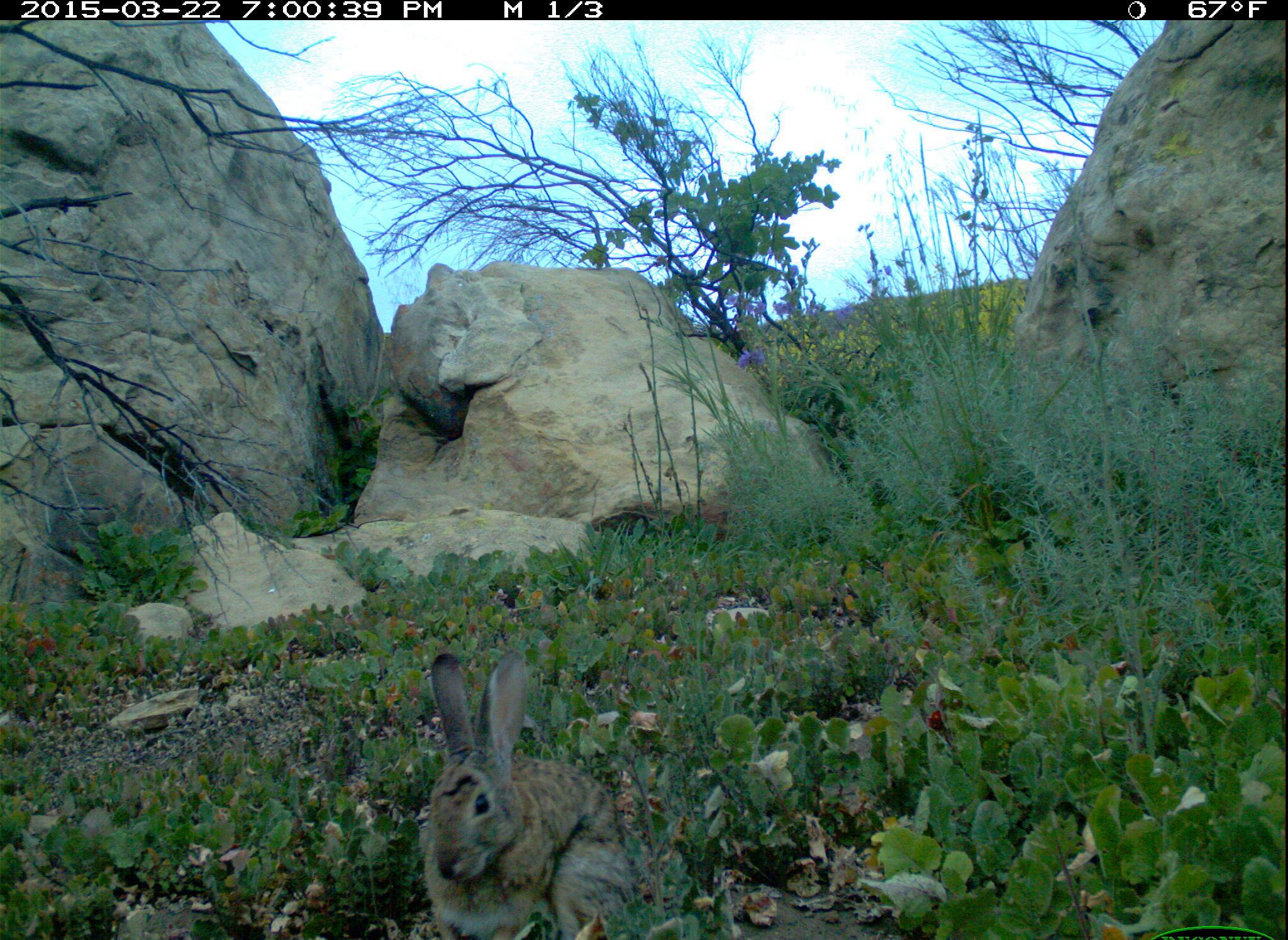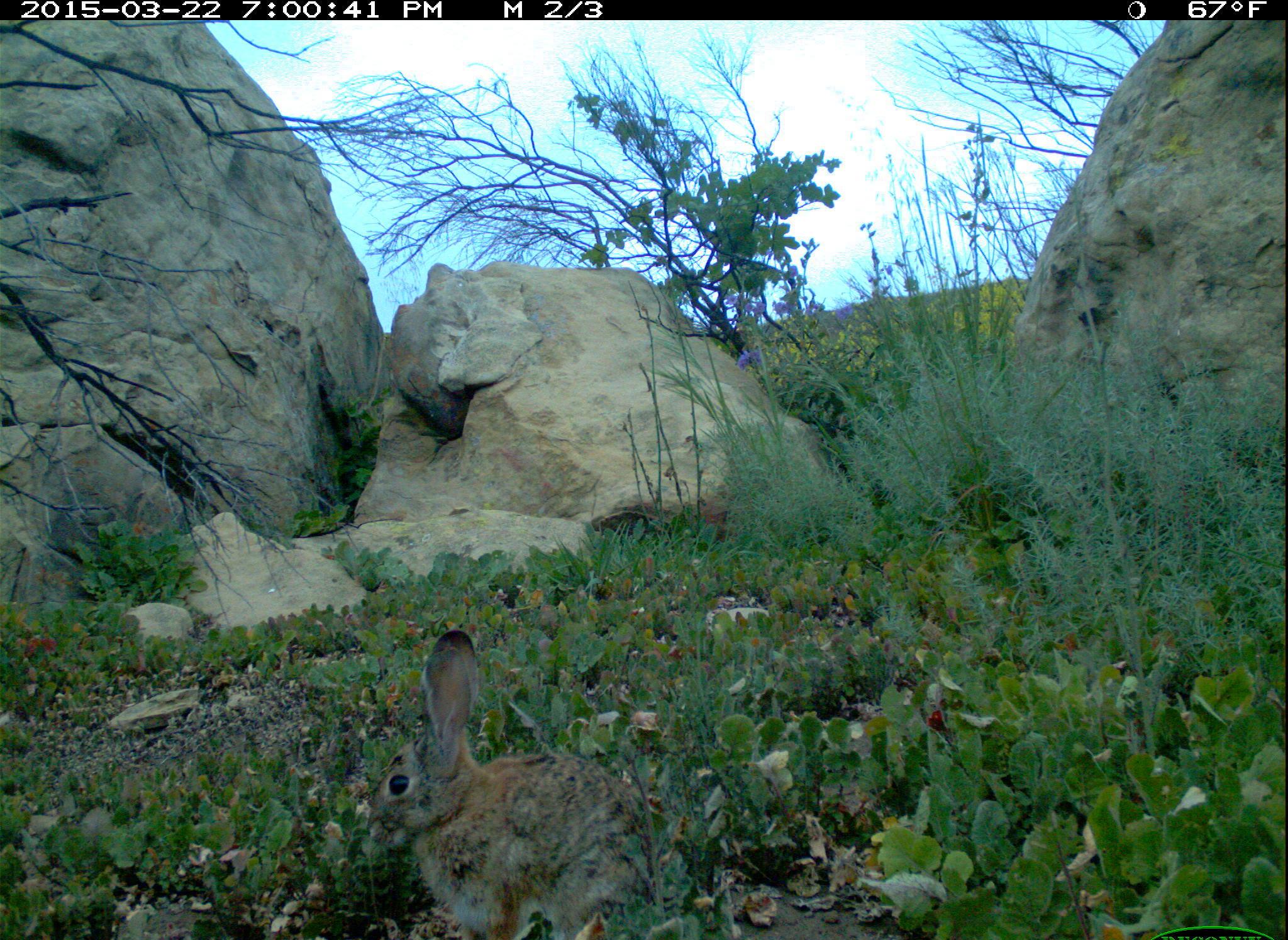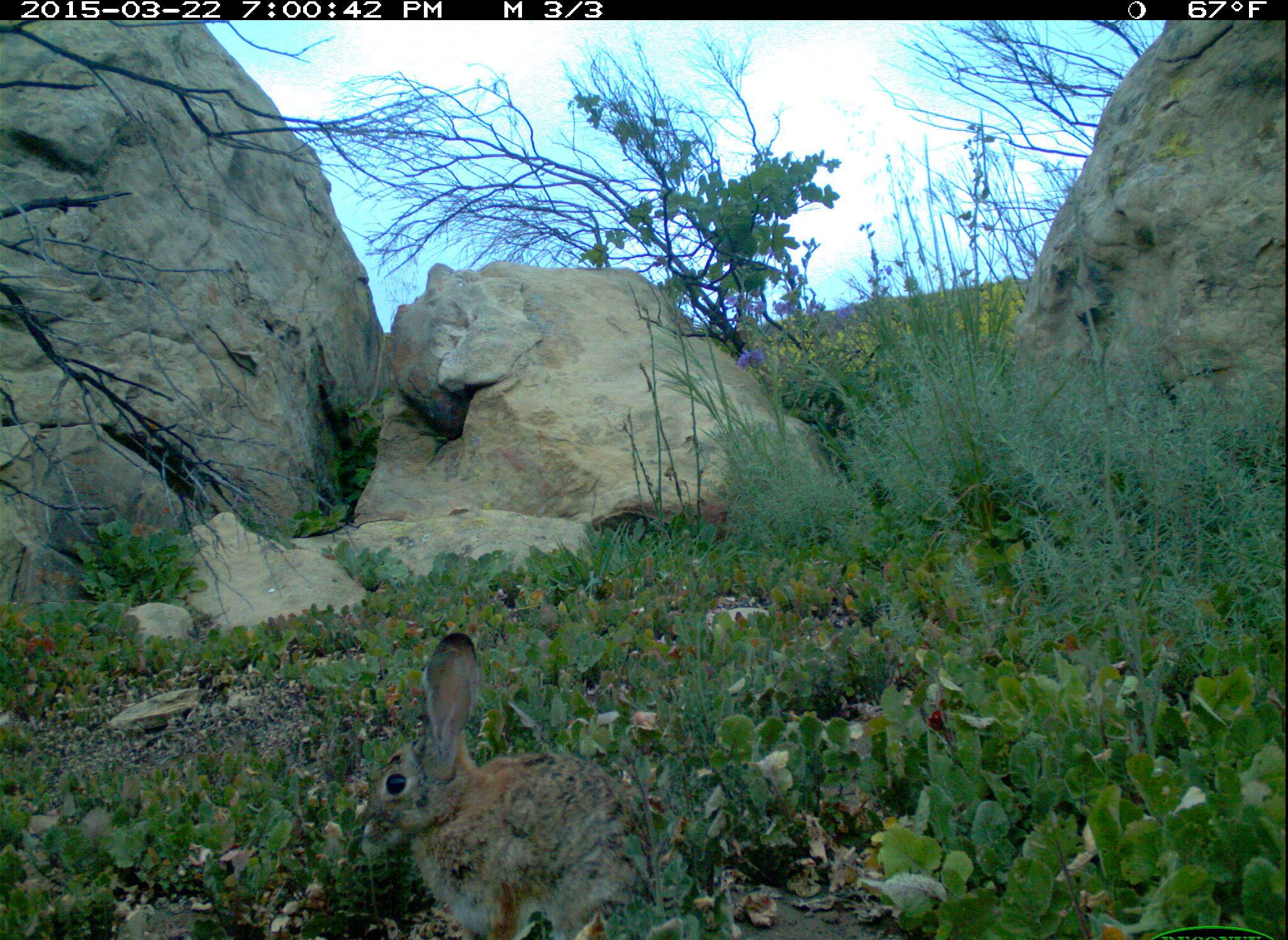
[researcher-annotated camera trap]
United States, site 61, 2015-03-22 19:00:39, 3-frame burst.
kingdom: Animalia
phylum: Chordata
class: Mammalia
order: Lagomorpha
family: Leporidae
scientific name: Leporidae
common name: rabbits and hares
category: rabbit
Rabbit (rabbits and hares) (Leporidae).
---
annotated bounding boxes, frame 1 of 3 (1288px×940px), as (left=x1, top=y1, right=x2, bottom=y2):
rabbit: (left=419, top=651, right=638, bottom=937)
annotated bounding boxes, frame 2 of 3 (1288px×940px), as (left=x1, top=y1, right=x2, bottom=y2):
rabbit: (left=345, top=625, right=687, bottom=940)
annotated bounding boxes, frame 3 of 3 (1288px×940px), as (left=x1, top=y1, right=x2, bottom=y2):
rabbit: (left=345, top=625, right=676, bottom=940)